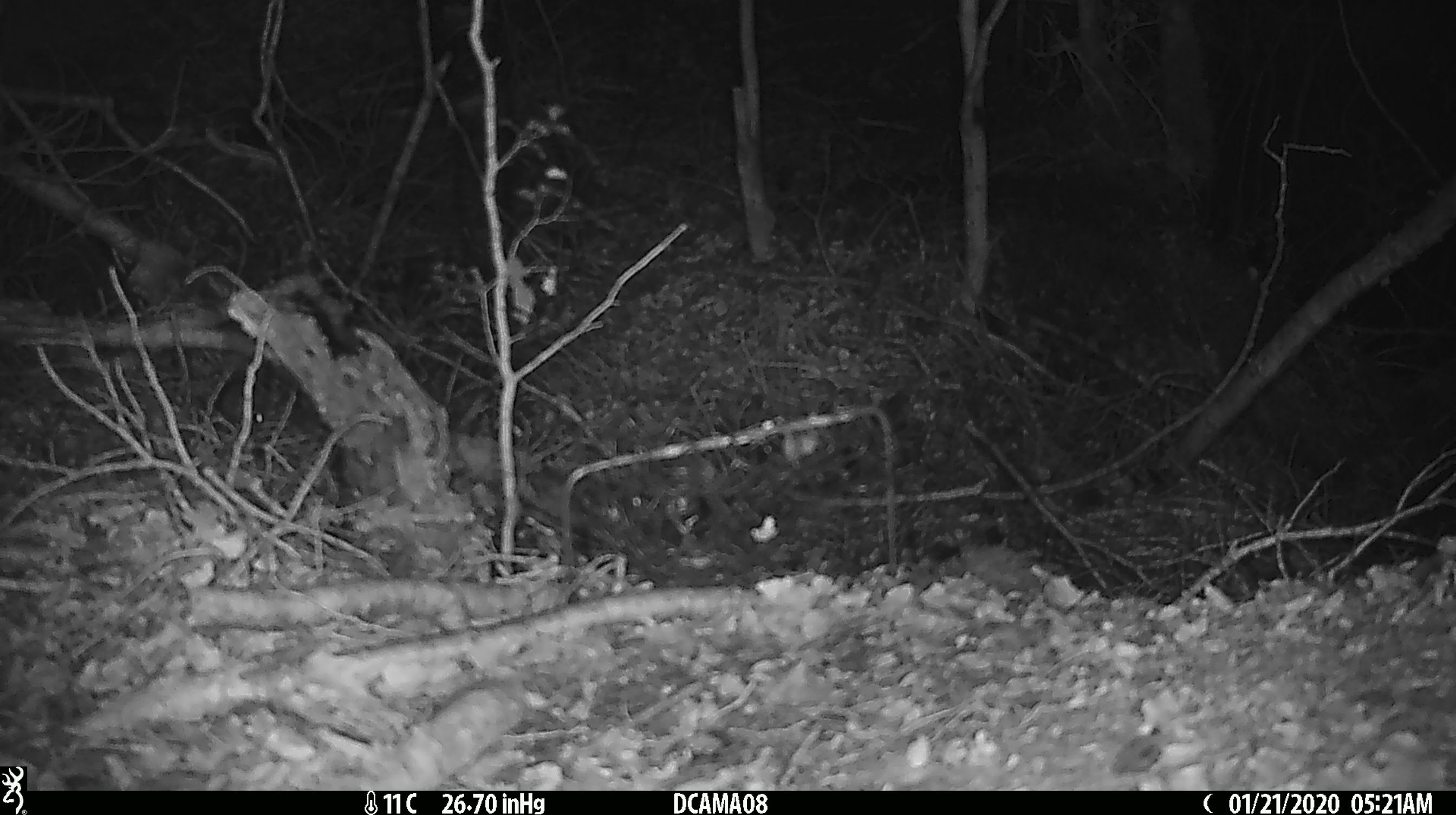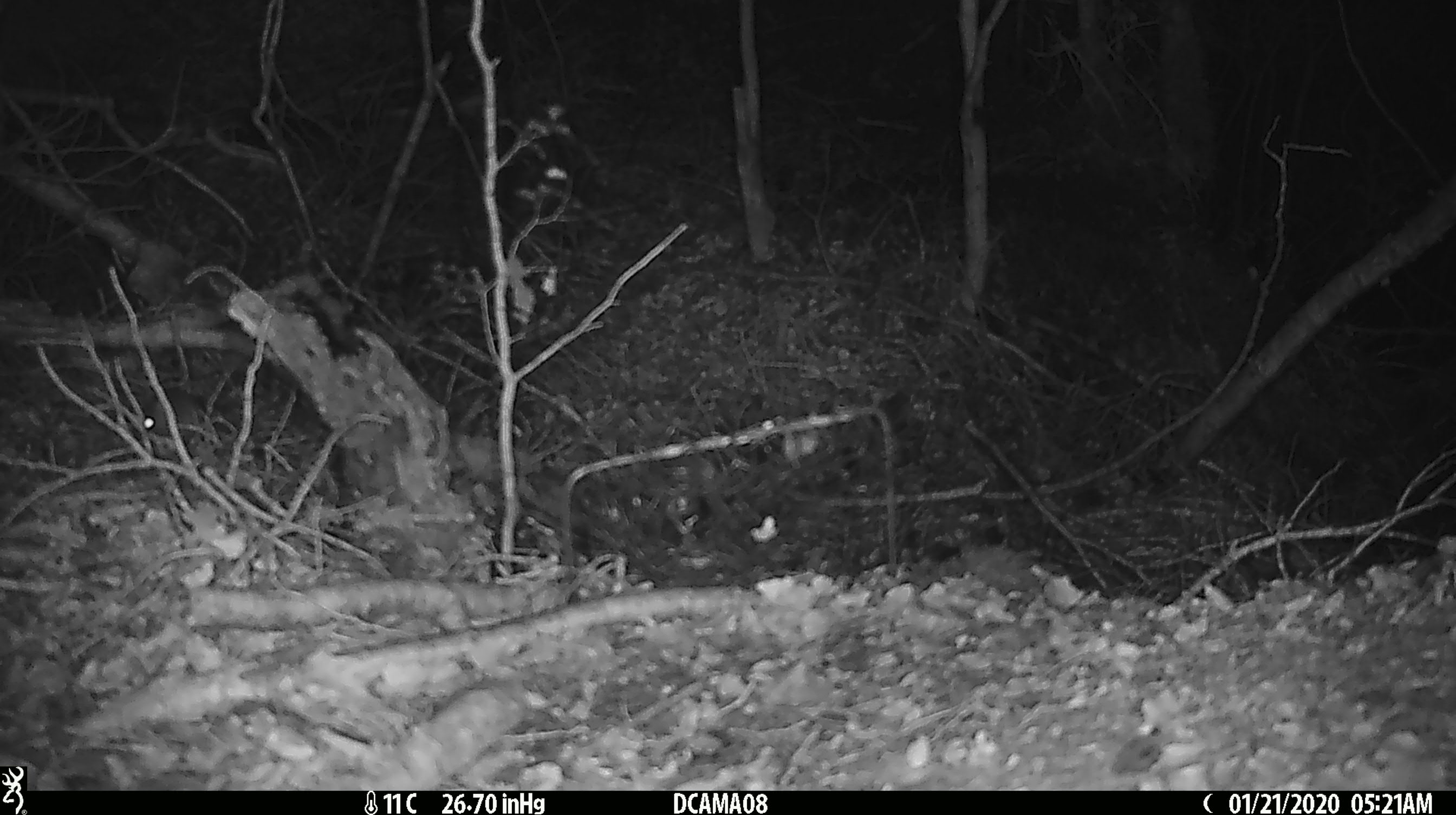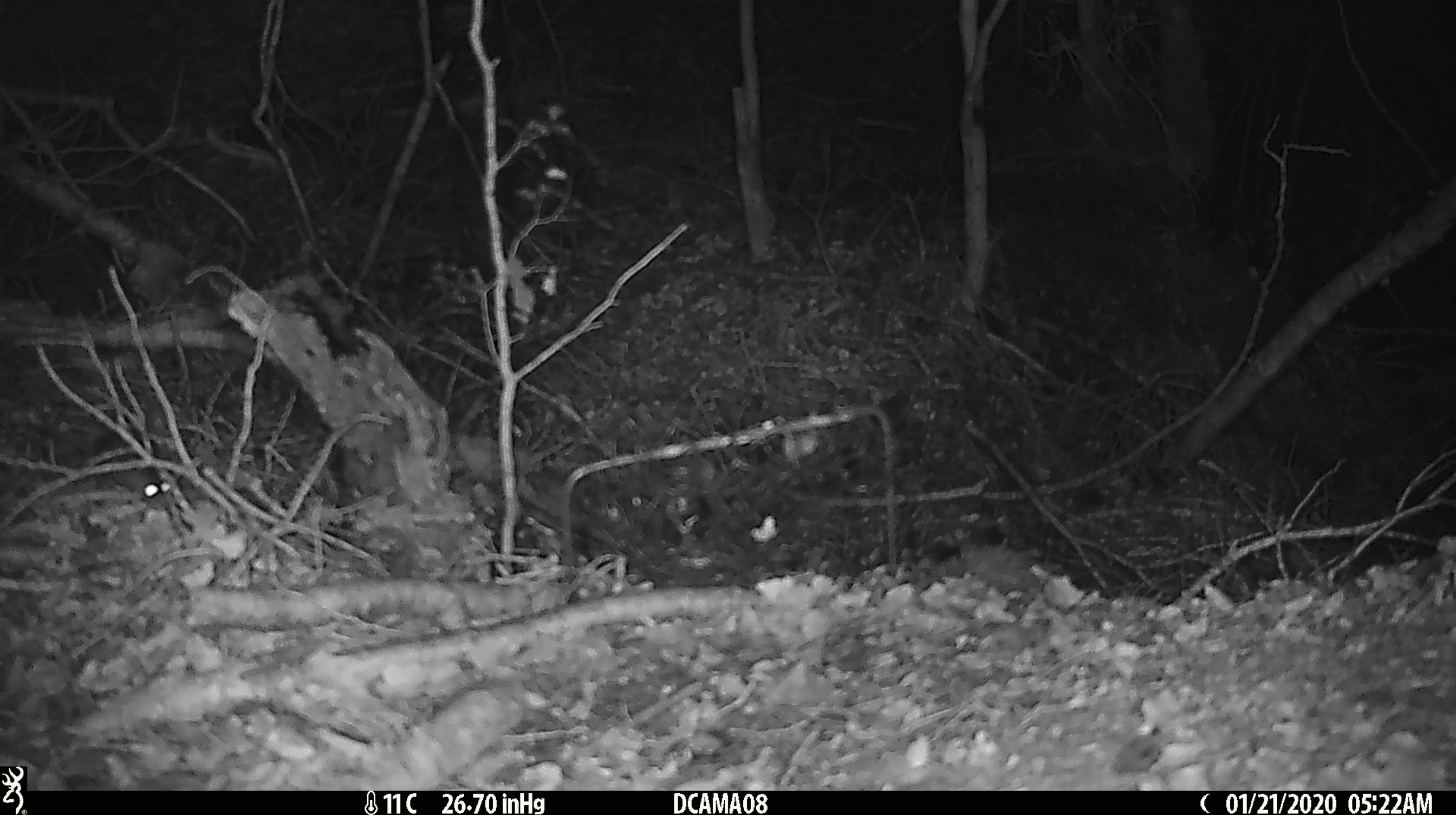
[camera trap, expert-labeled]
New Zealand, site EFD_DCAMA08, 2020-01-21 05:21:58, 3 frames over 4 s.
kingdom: Animalia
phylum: Chordata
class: Mammalia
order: Rodentia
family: Muridae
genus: Mus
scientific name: Mus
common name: mouse